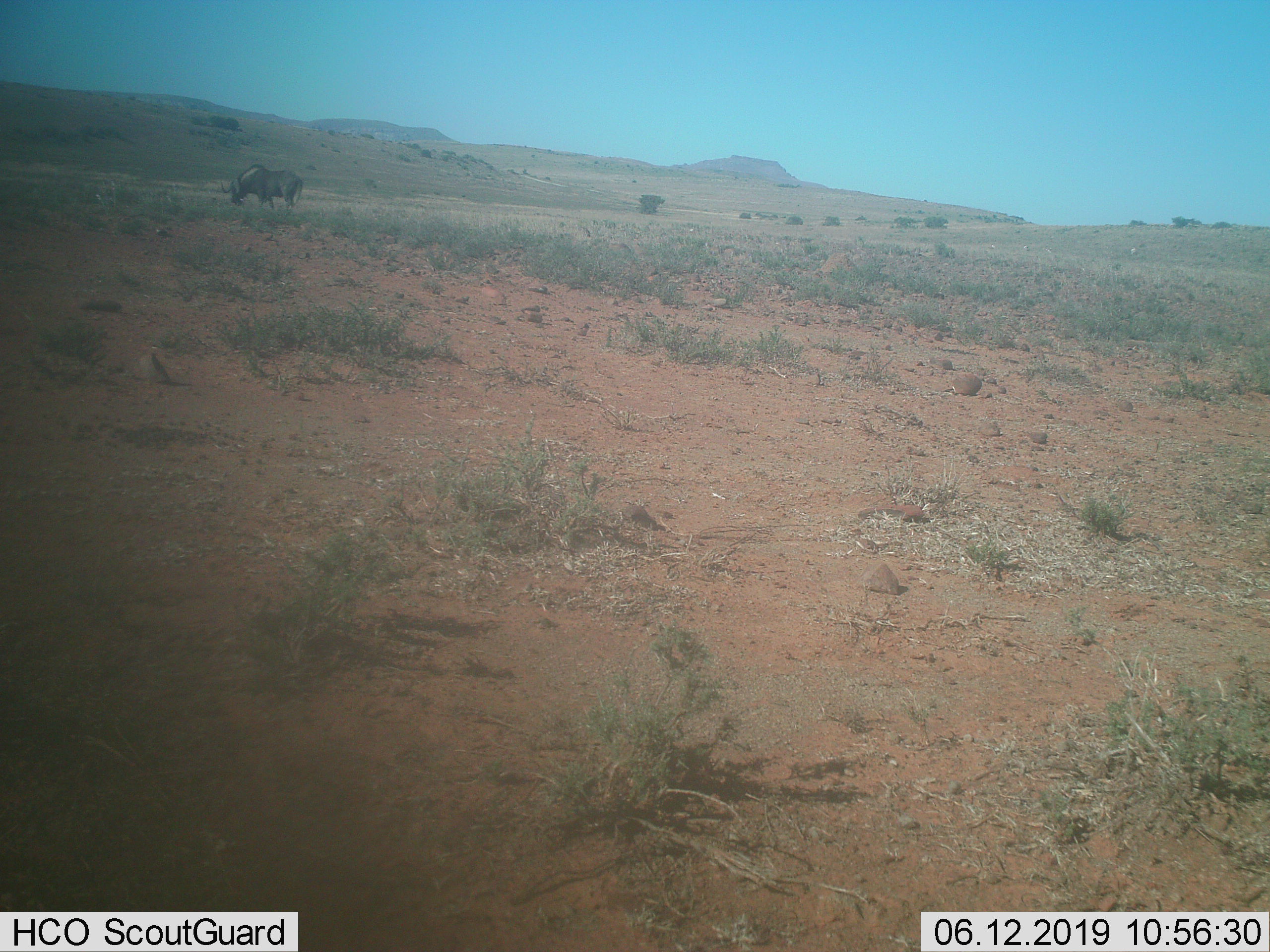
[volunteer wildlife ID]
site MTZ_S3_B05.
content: unidentified animal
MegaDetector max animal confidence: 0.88